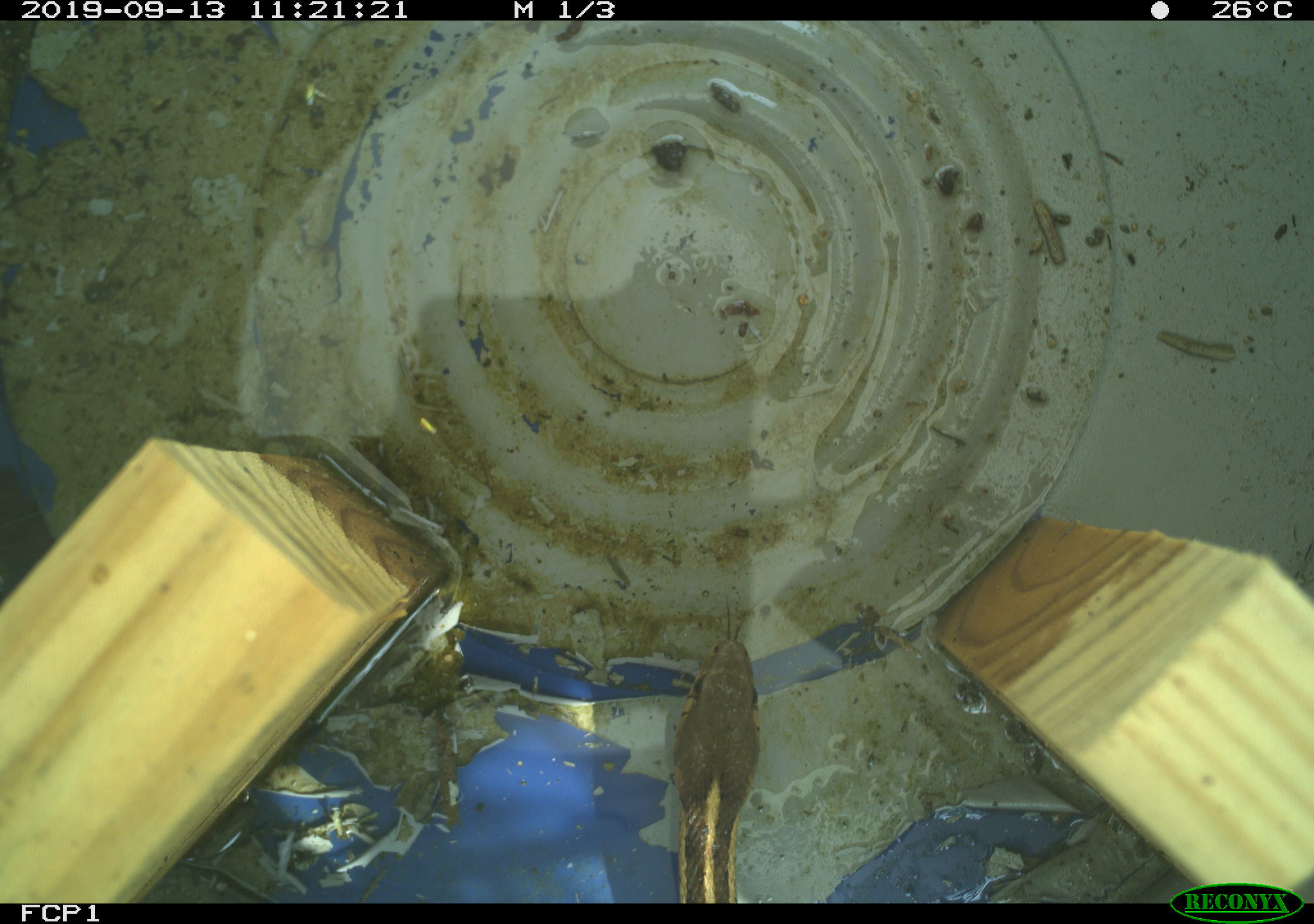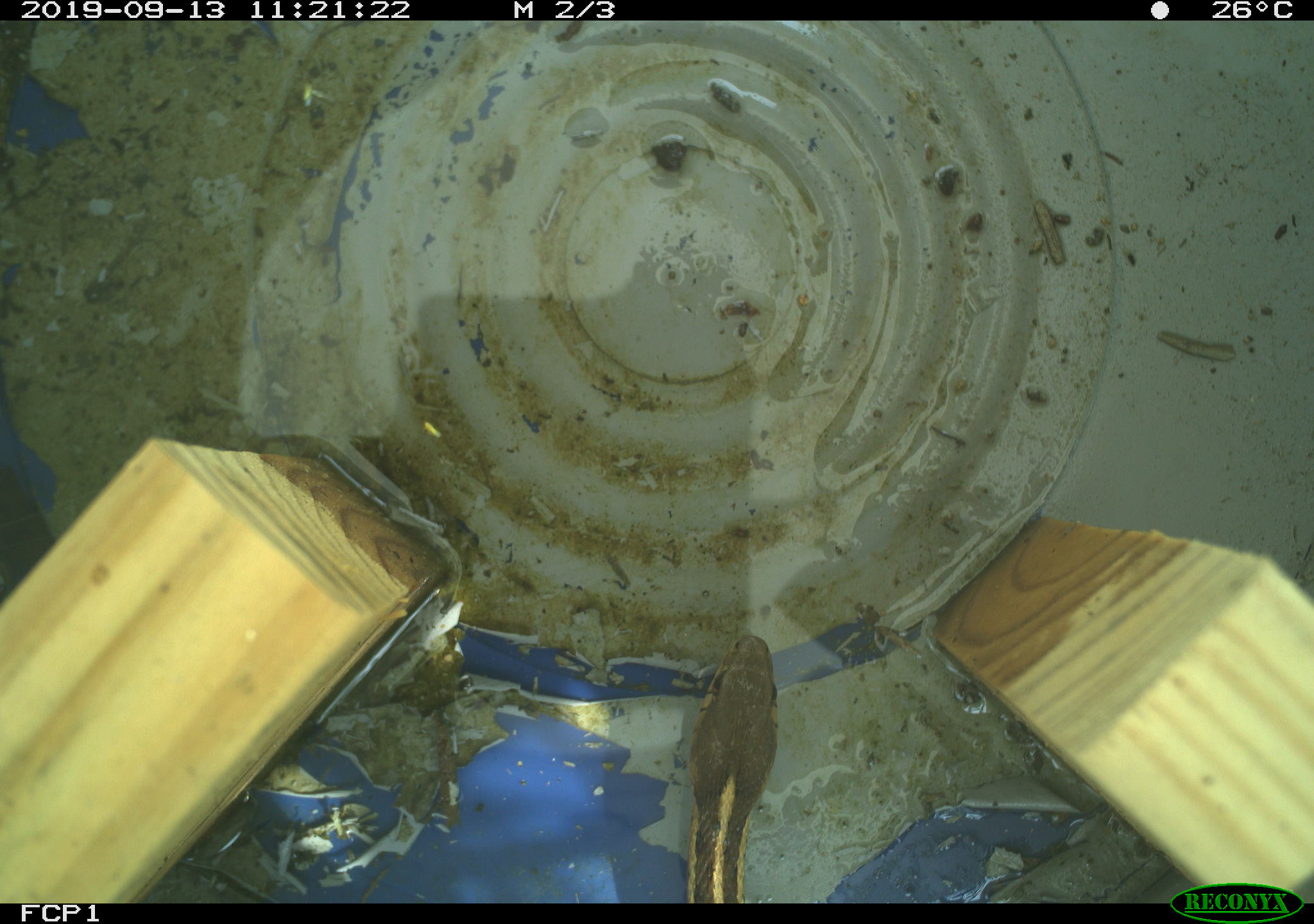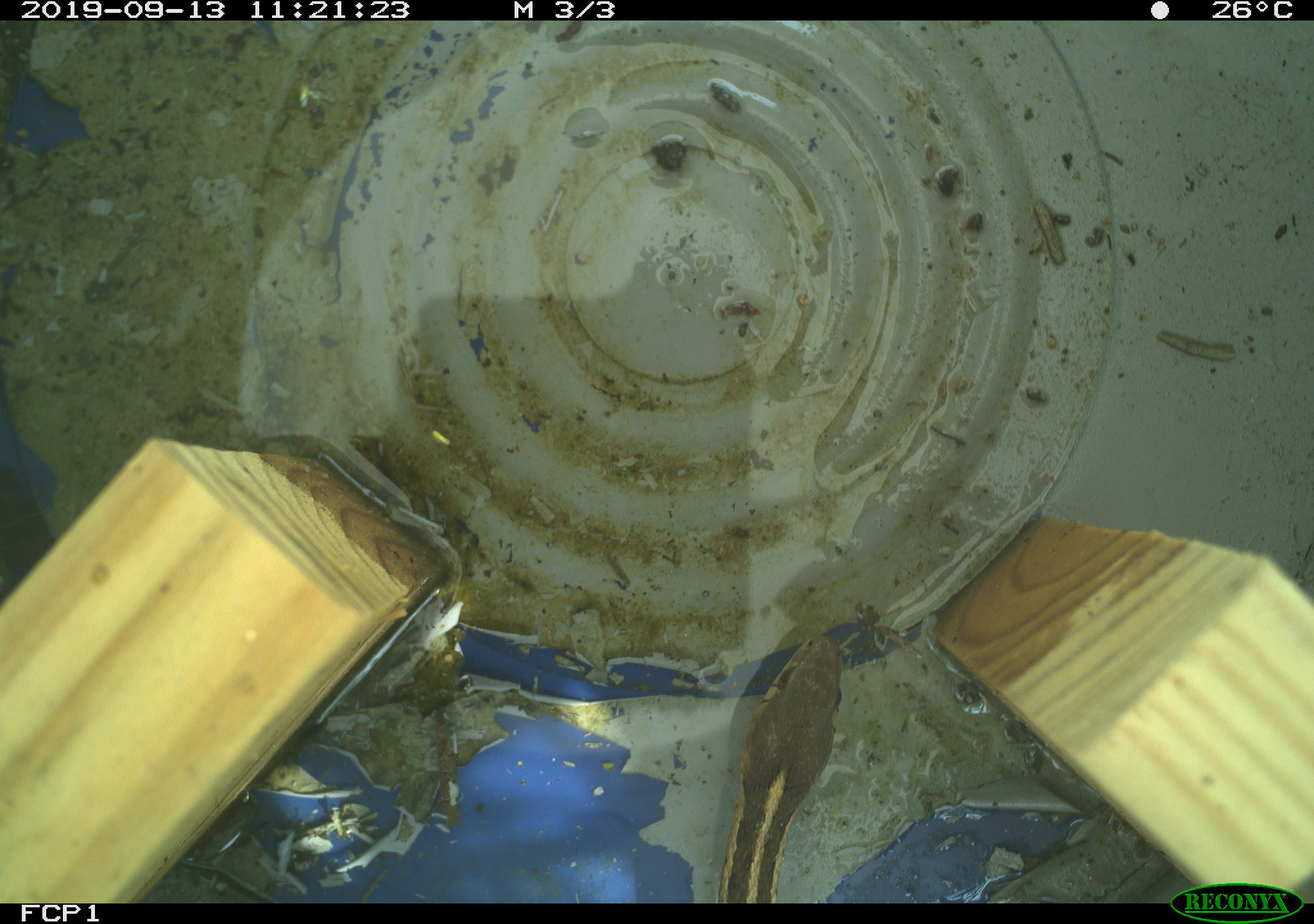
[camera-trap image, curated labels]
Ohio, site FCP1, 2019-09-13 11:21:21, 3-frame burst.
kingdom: Animalia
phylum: Chordata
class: Reptilia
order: Squamata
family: Colubridae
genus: Thamnophis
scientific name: Thamnophis sirtalis sirtalis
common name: eastern gartersnake